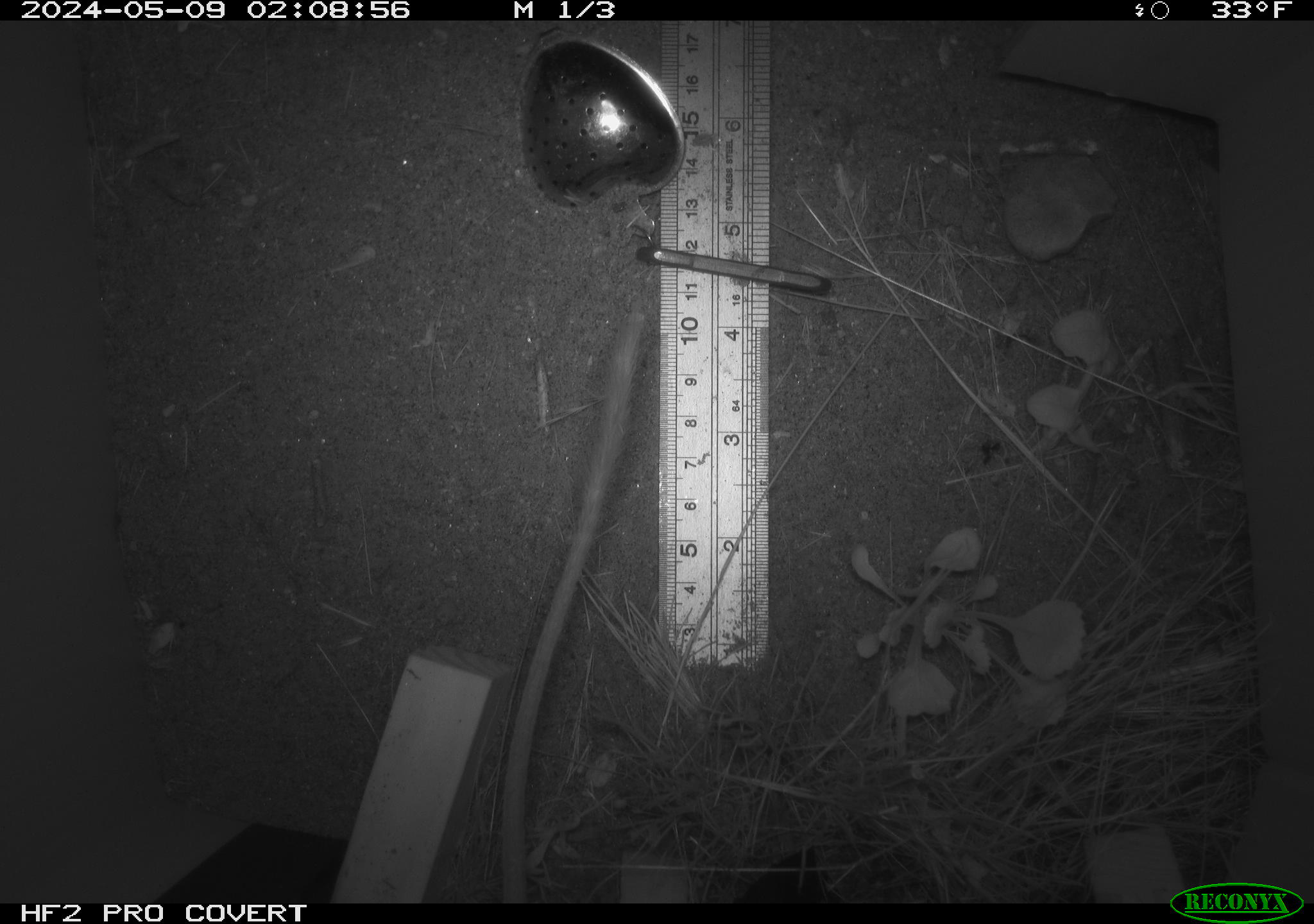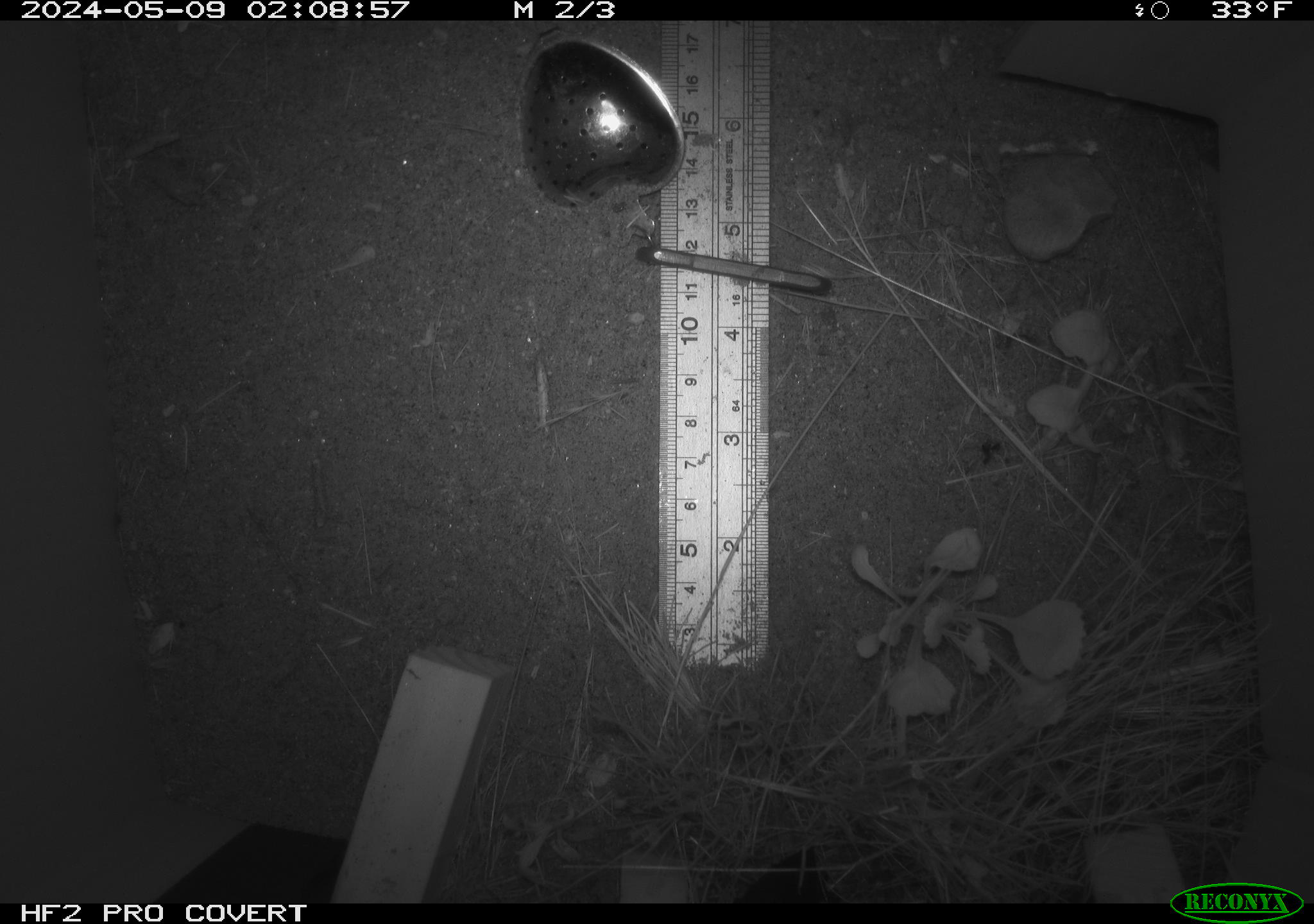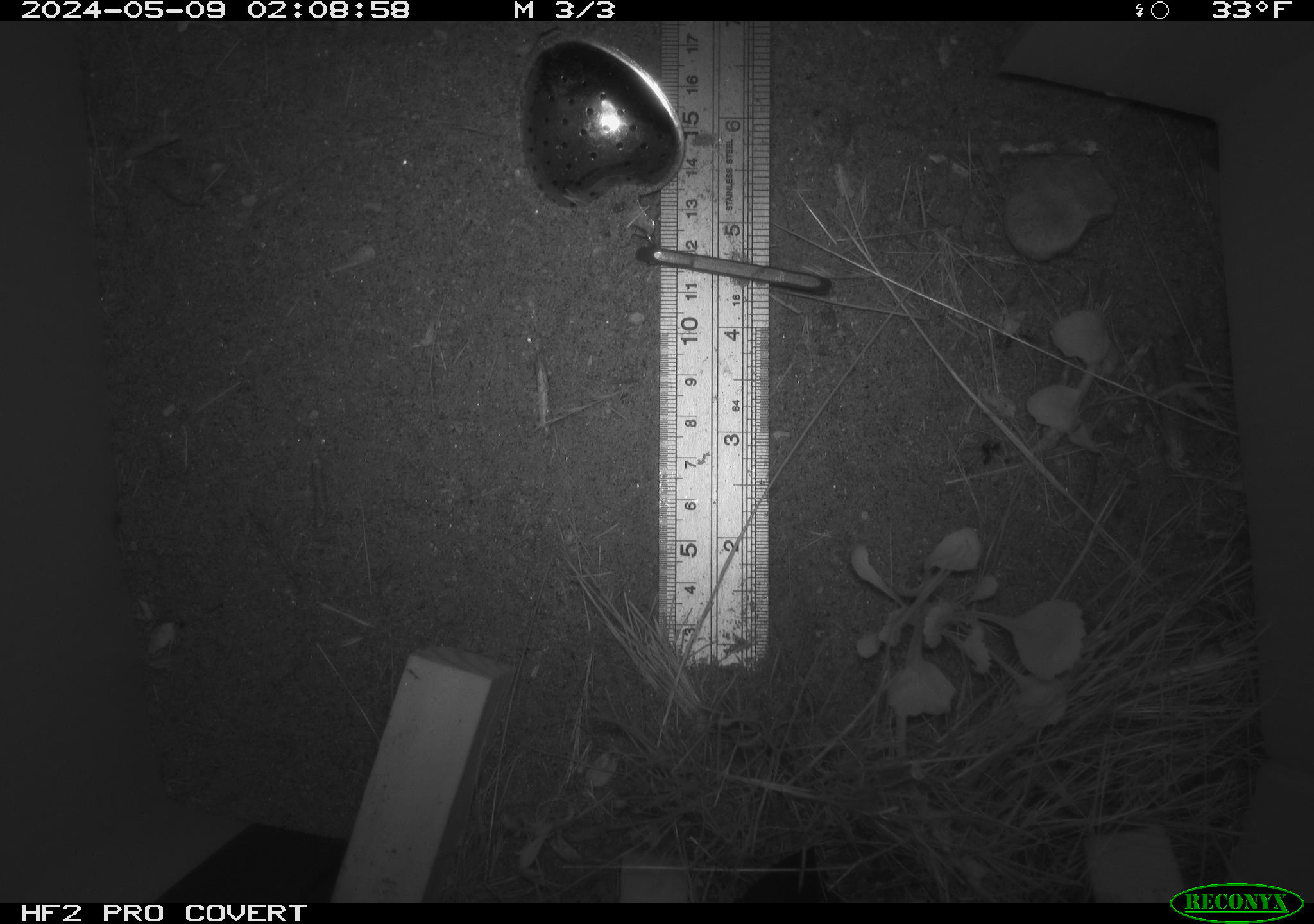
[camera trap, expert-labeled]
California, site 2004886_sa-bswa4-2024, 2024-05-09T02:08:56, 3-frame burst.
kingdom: Animalia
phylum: Chordata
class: Mammalia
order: Rodentia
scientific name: Rodentia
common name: rodent